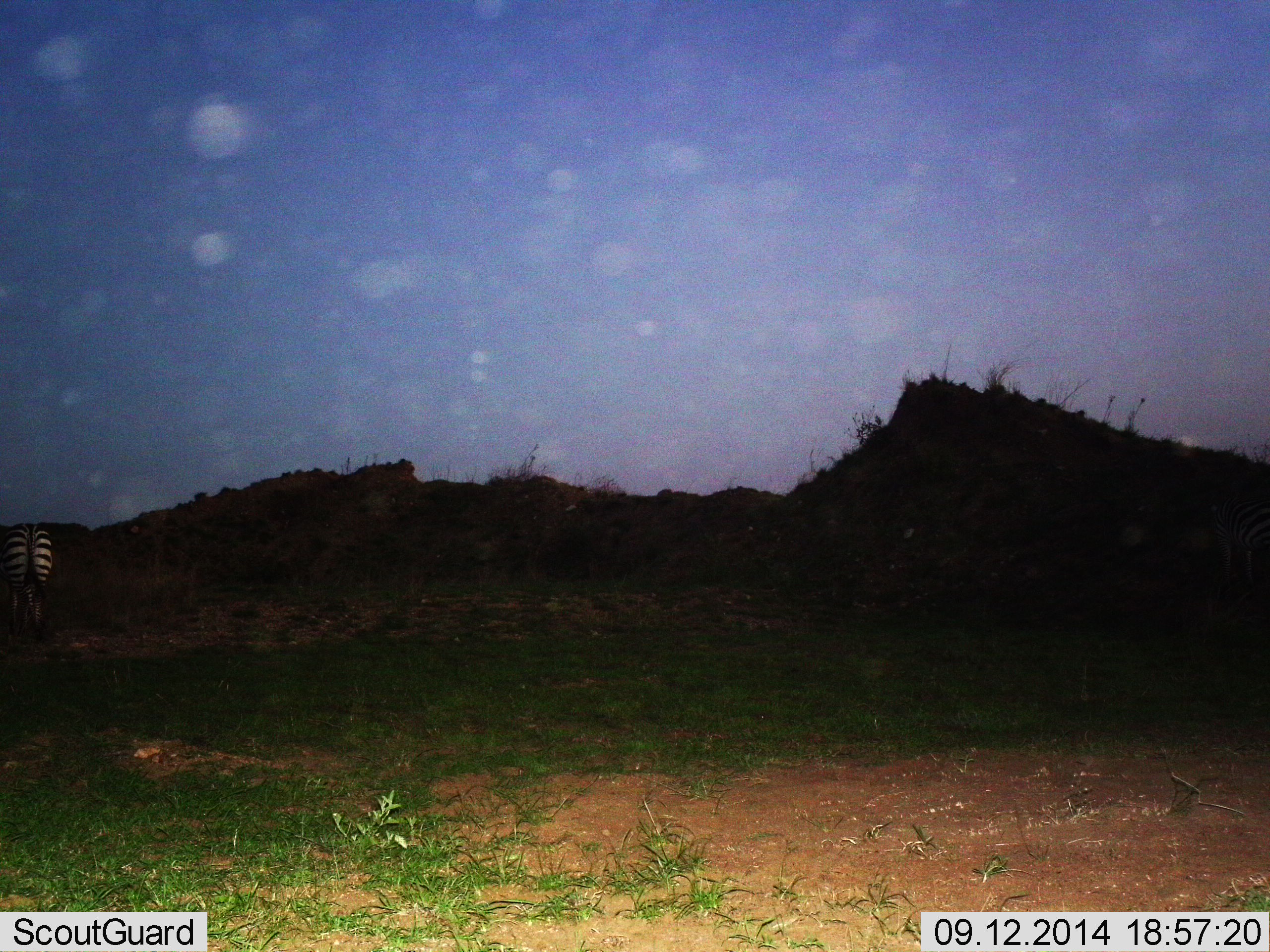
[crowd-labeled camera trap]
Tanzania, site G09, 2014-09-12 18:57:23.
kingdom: Animalia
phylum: Chordata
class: Mammalia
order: Perissodactyla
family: Equidae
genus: Equus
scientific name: Equus quagga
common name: plains zebra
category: zebra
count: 1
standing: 60%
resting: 0%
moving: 0%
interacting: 0%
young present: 0%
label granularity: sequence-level